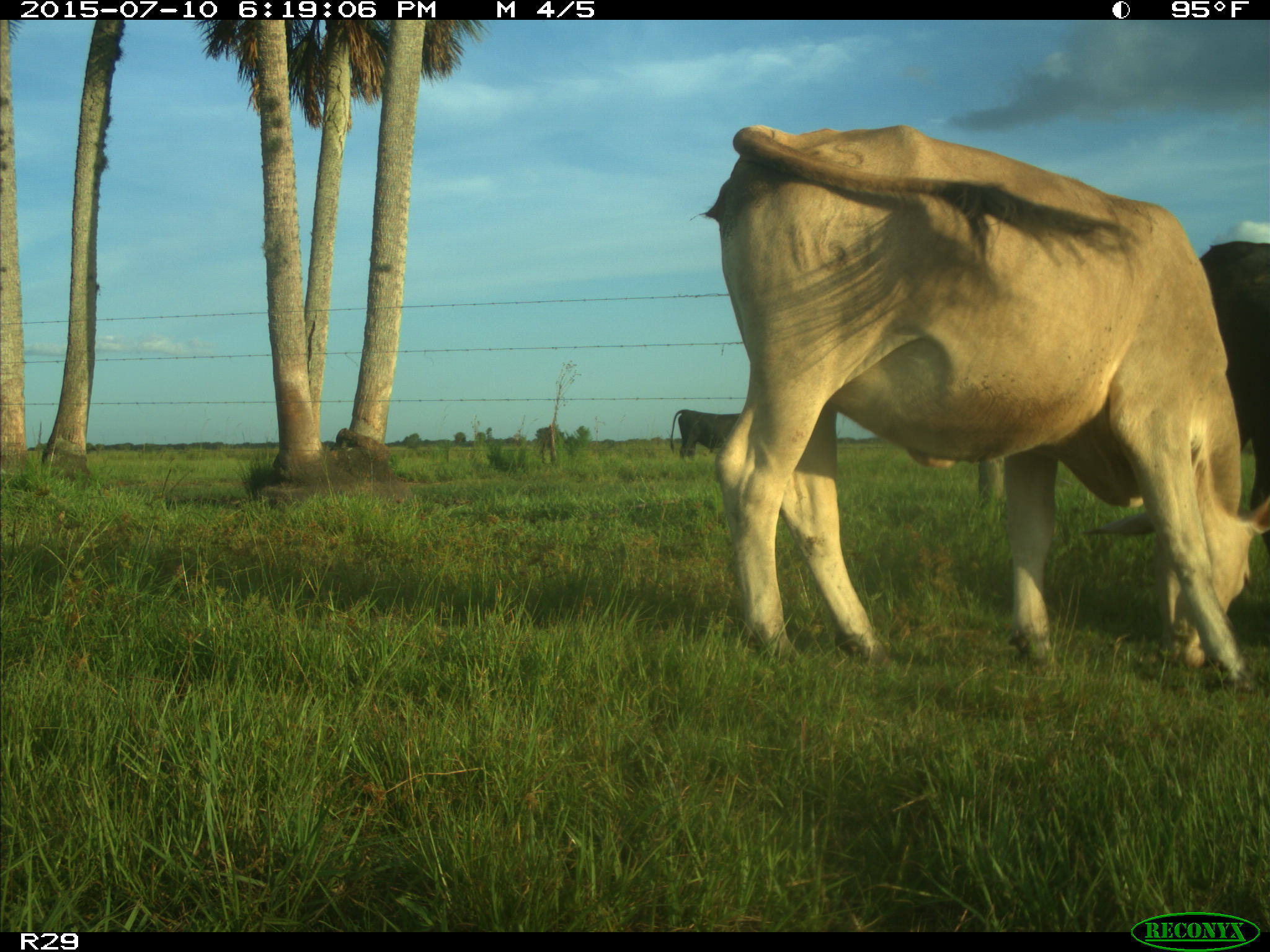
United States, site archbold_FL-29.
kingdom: Animalia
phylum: Chordata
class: Mammalia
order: Artiodactyla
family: Bovidae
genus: Bos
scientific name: Bos taurus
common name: domestic cow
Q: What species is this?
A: Bos taurus (domestic cow).